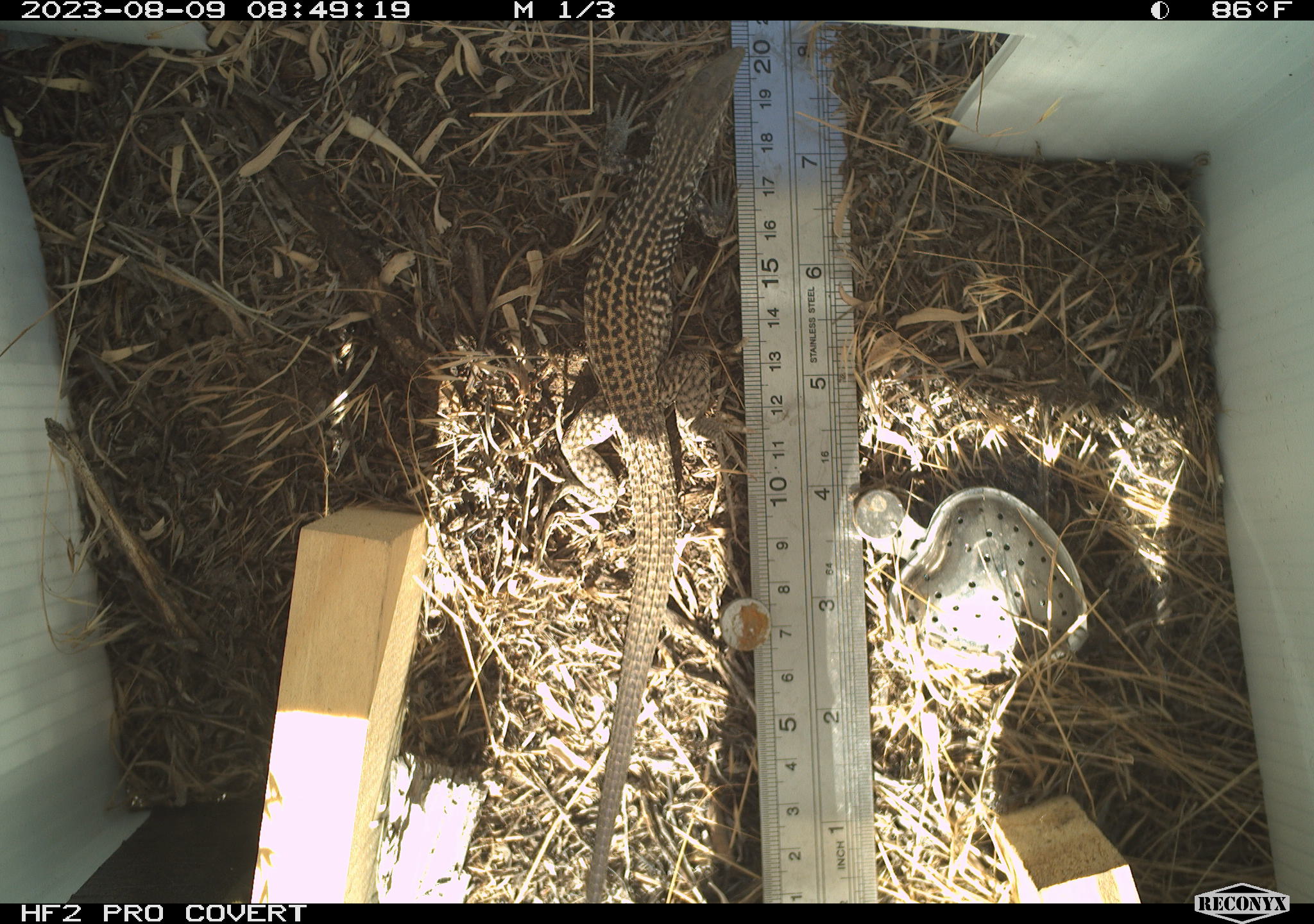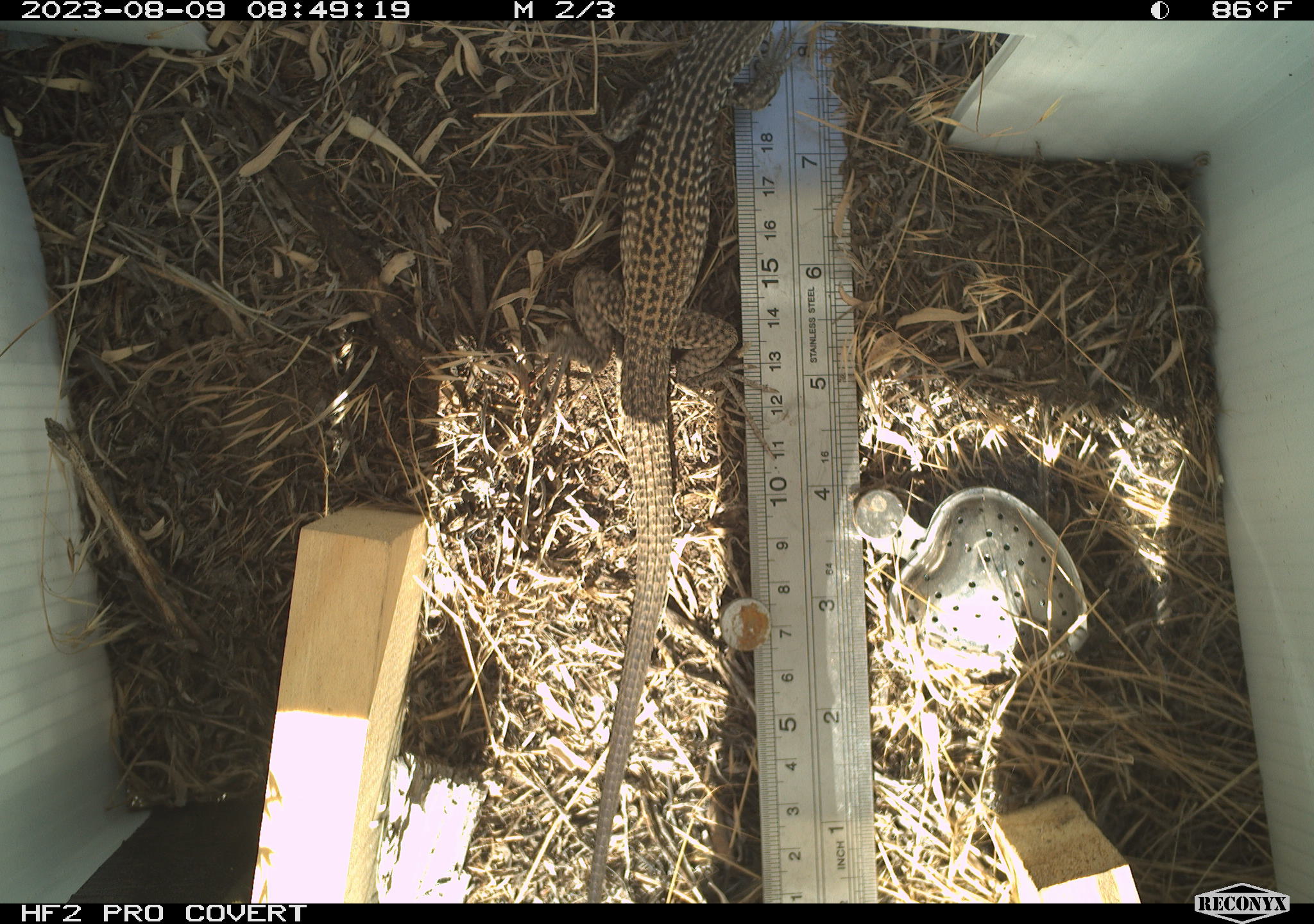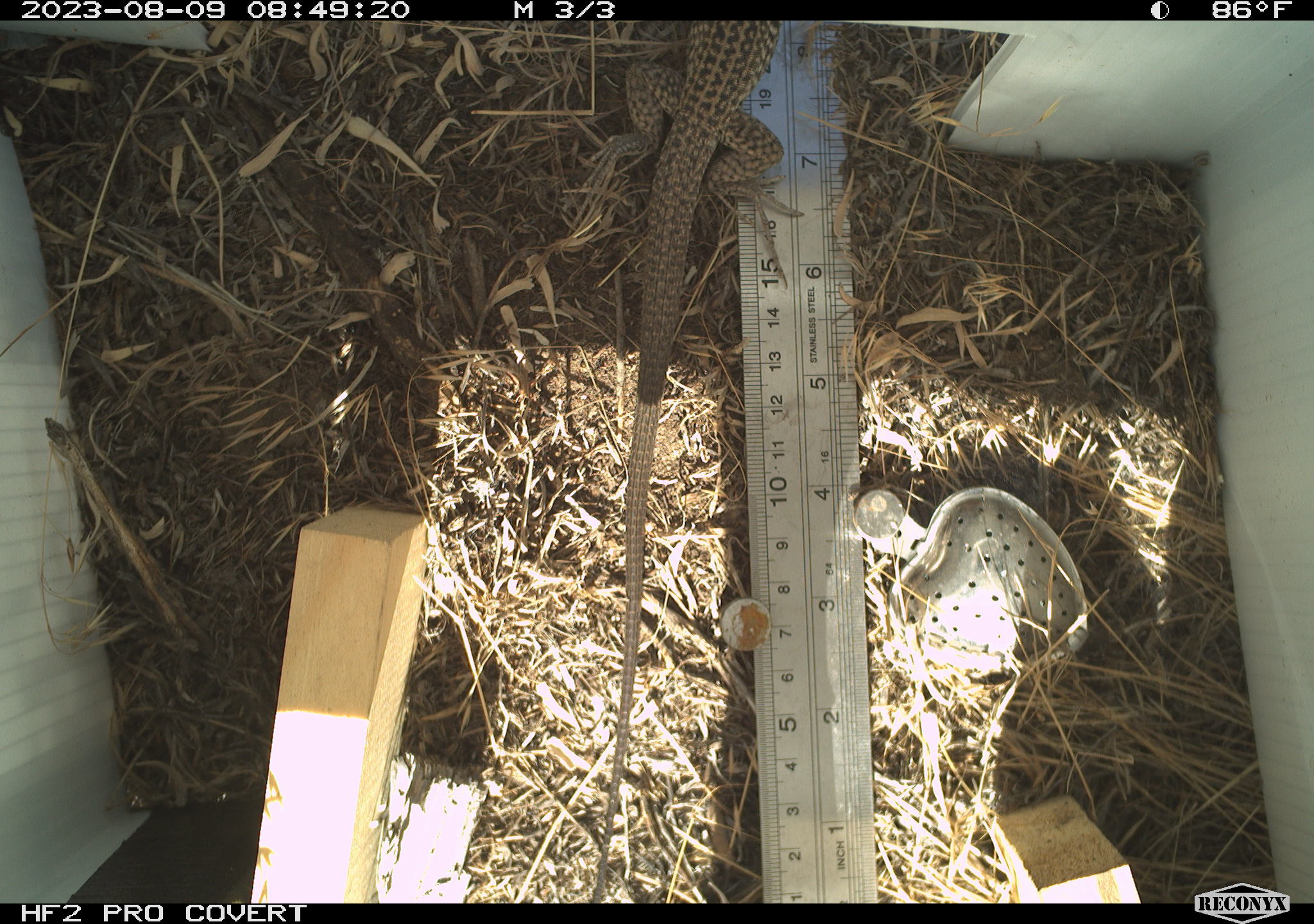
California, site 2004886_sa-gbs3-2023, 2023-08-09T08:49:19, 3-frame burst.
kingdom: Animalia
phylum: Chordata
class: Reptilia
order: Squamata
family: Teiidae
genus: Aspidoscelis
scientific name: Aspidoscelis tigris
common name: western whiptail